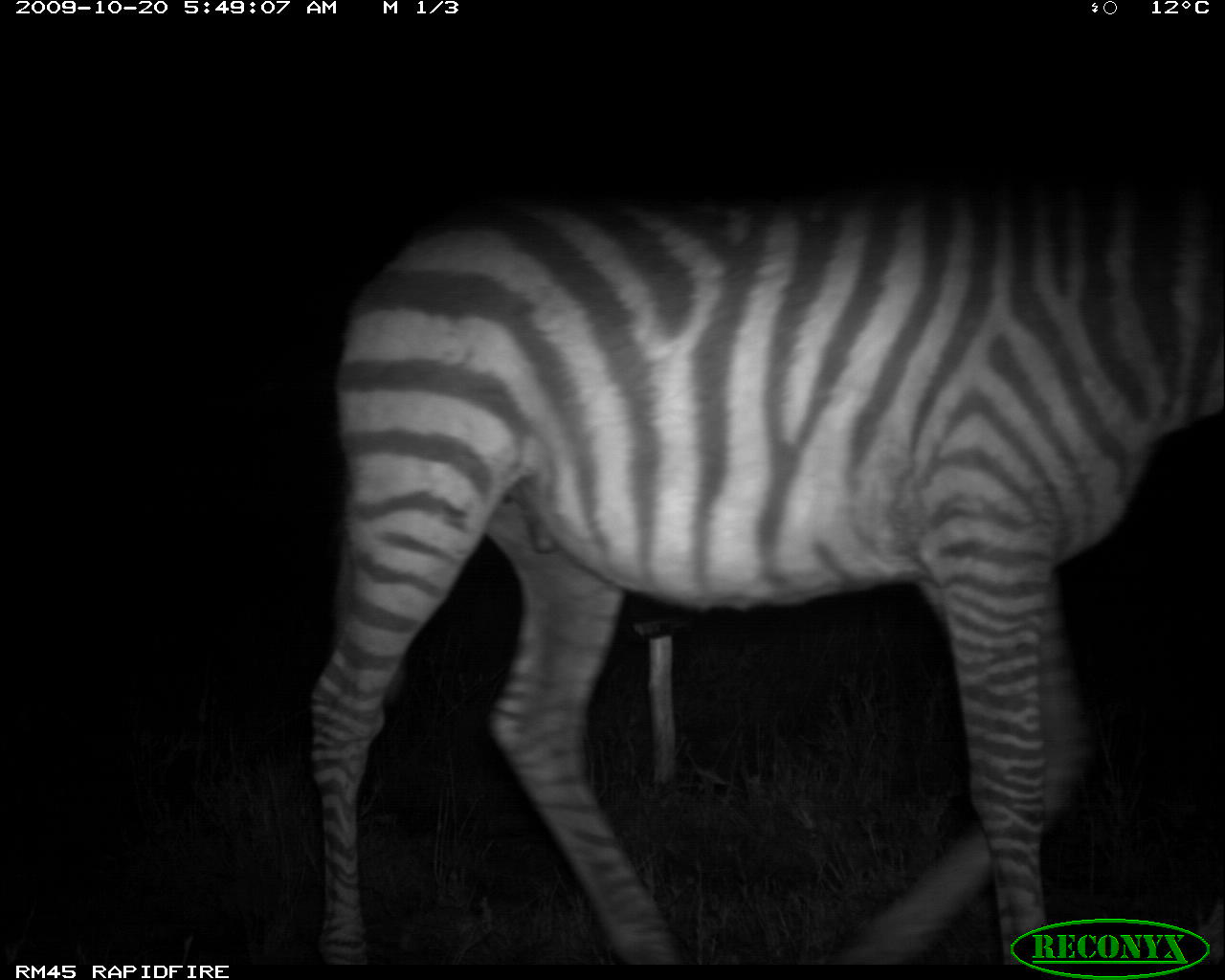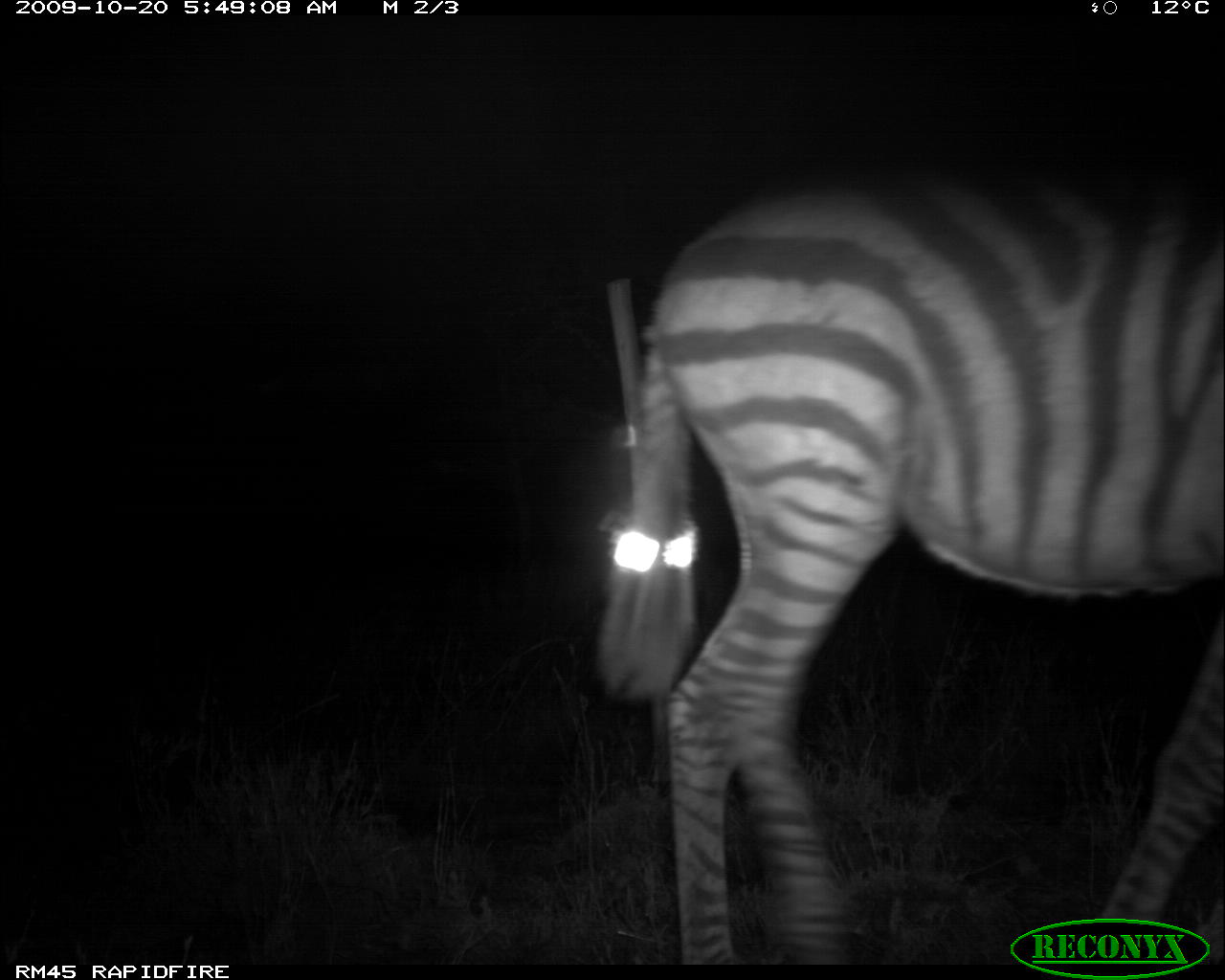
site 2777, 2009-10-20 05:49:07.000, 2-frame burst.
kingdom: Animalia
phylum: Chordata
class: Mammalia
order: Perissodactyla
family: Equidae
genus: Equus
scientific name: Equus quagga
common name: plains zebra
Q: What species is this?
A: Equus quagga (plains zebra).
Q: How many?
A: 1.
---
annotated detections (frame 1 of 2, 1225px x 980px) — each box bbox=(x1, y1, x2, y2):
equus quagga: bbox=(309, 167, 1225, 963)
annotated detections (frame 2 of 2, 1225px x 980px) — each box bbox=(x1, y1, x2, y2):
equus quagga: bbox=(599, 158, 1225, 962)